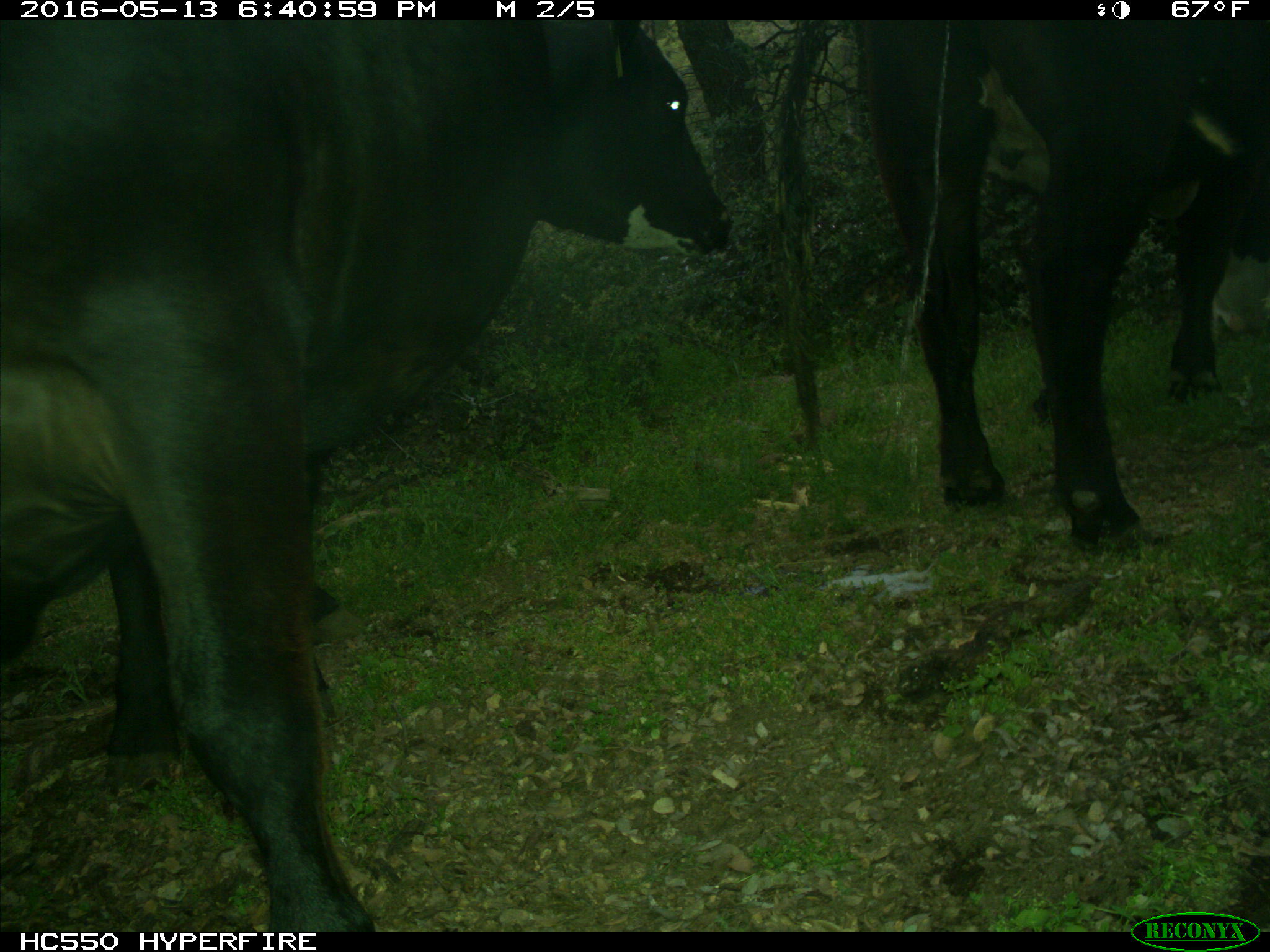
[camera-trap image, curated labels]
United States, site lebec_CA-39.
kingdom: Animalia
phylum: Chordata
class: Mammalia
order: Artiodactyla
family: Bovidae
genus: Bos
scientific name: Bos taurus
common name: domestic cow